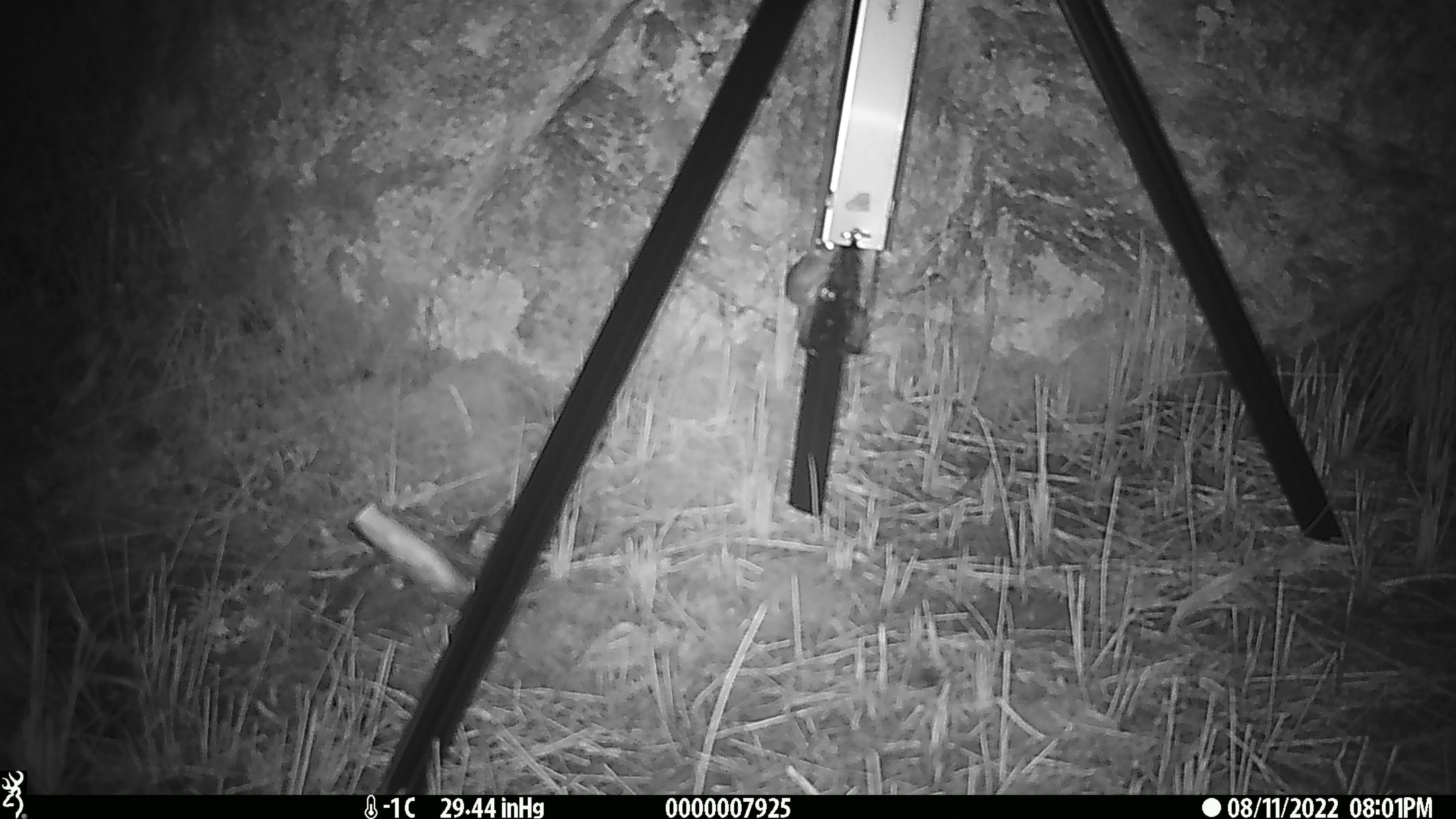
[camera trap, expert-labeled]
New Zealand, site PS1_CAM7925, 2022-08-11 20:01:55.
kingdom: Animalia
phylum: Chordata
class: Mammalia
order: Rodentia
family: Muridae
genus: Mus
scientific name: Mus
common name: mouse